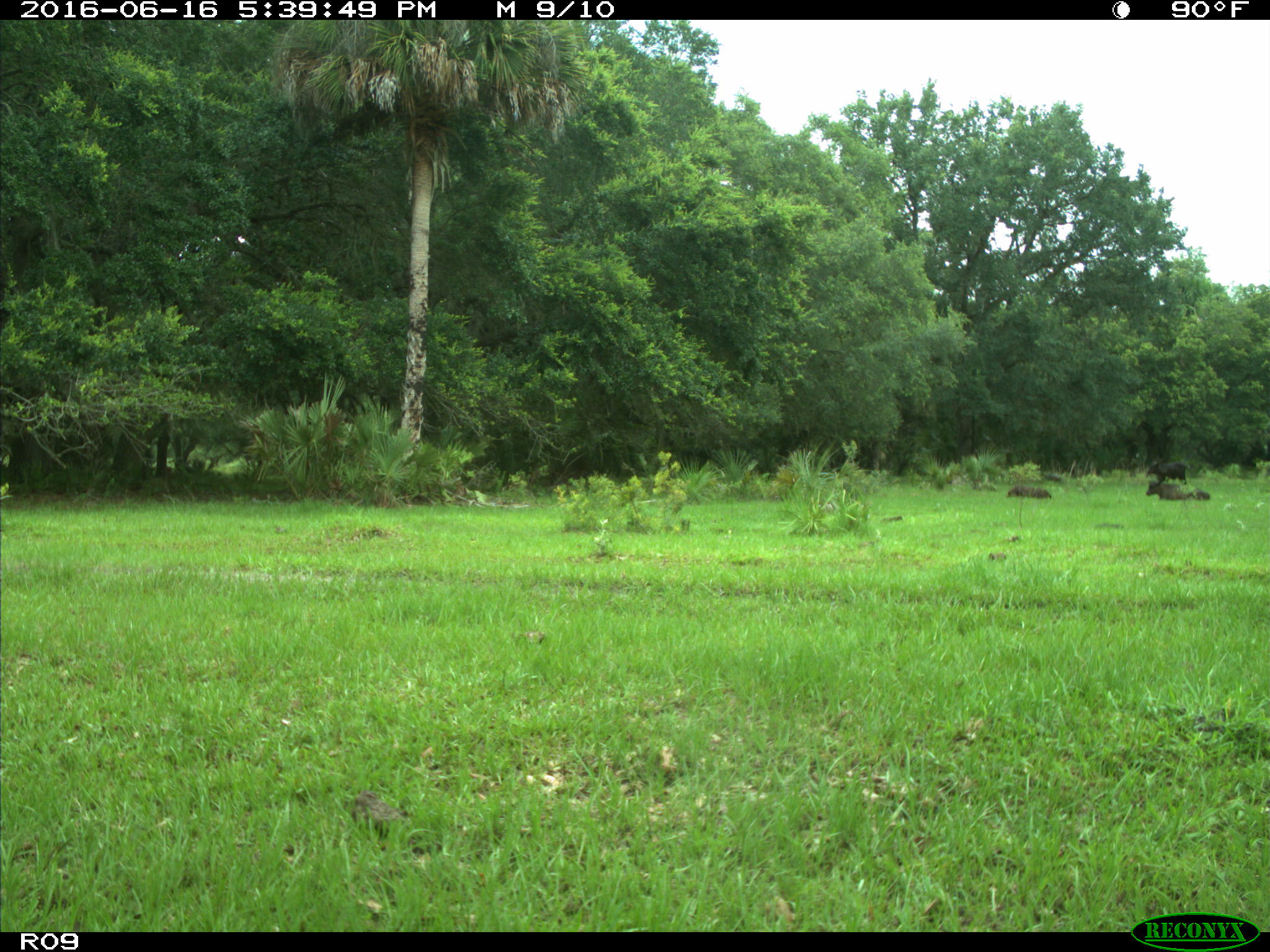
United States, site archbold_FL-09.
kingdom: Animalia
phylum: Chordata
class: Mammalia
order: Artiodactyla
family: Bovidae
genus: Bos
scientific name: Bos taurus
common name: domestic cow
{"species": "Bos taurus (domestic cow)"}